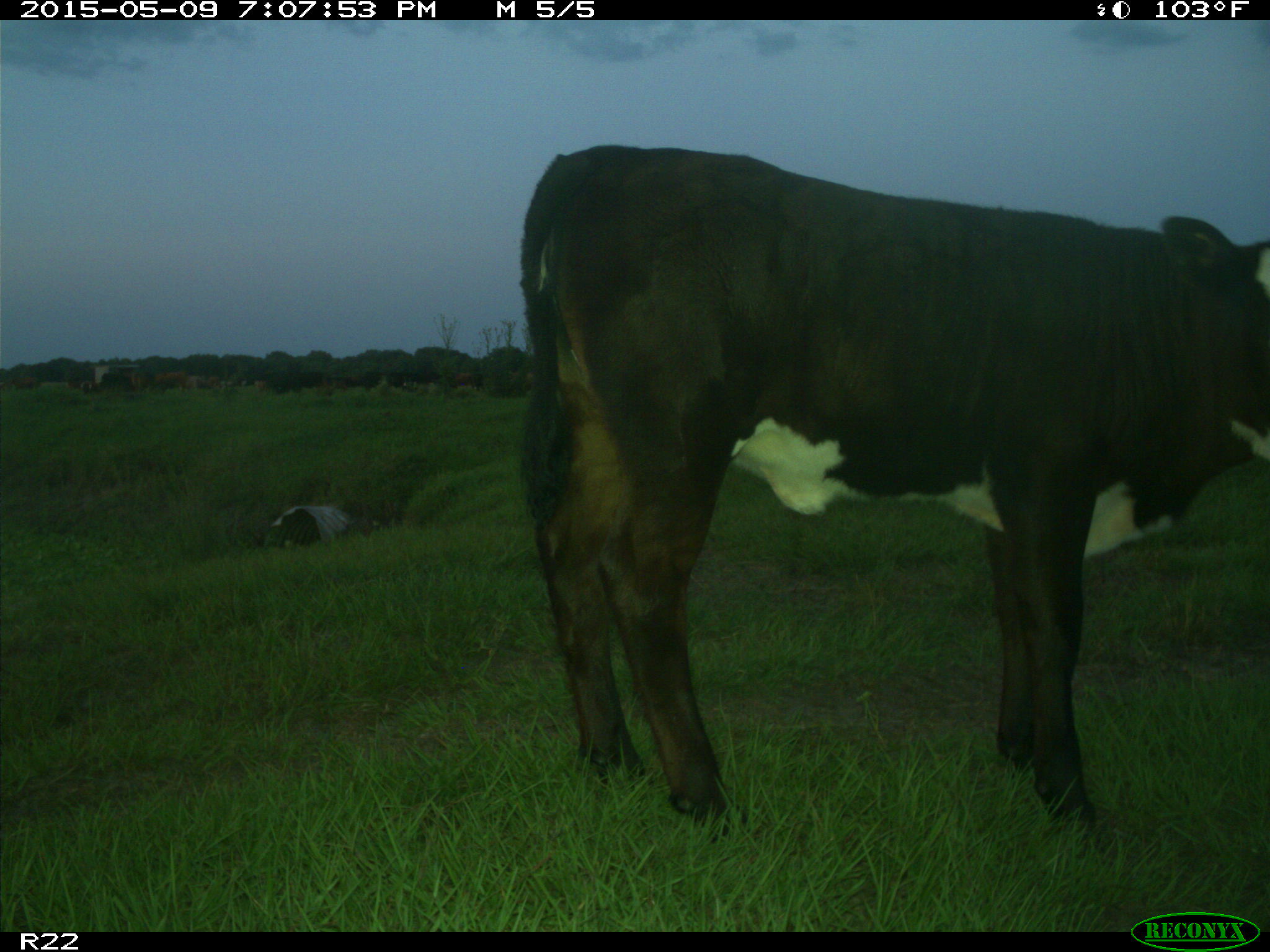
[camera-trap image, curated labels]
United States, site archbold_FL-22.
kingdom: Animalia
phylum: Chordata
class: Mammalia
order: Artiodactyla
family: Bovidae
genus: Bos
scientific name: Bos taurus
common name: domestic cow